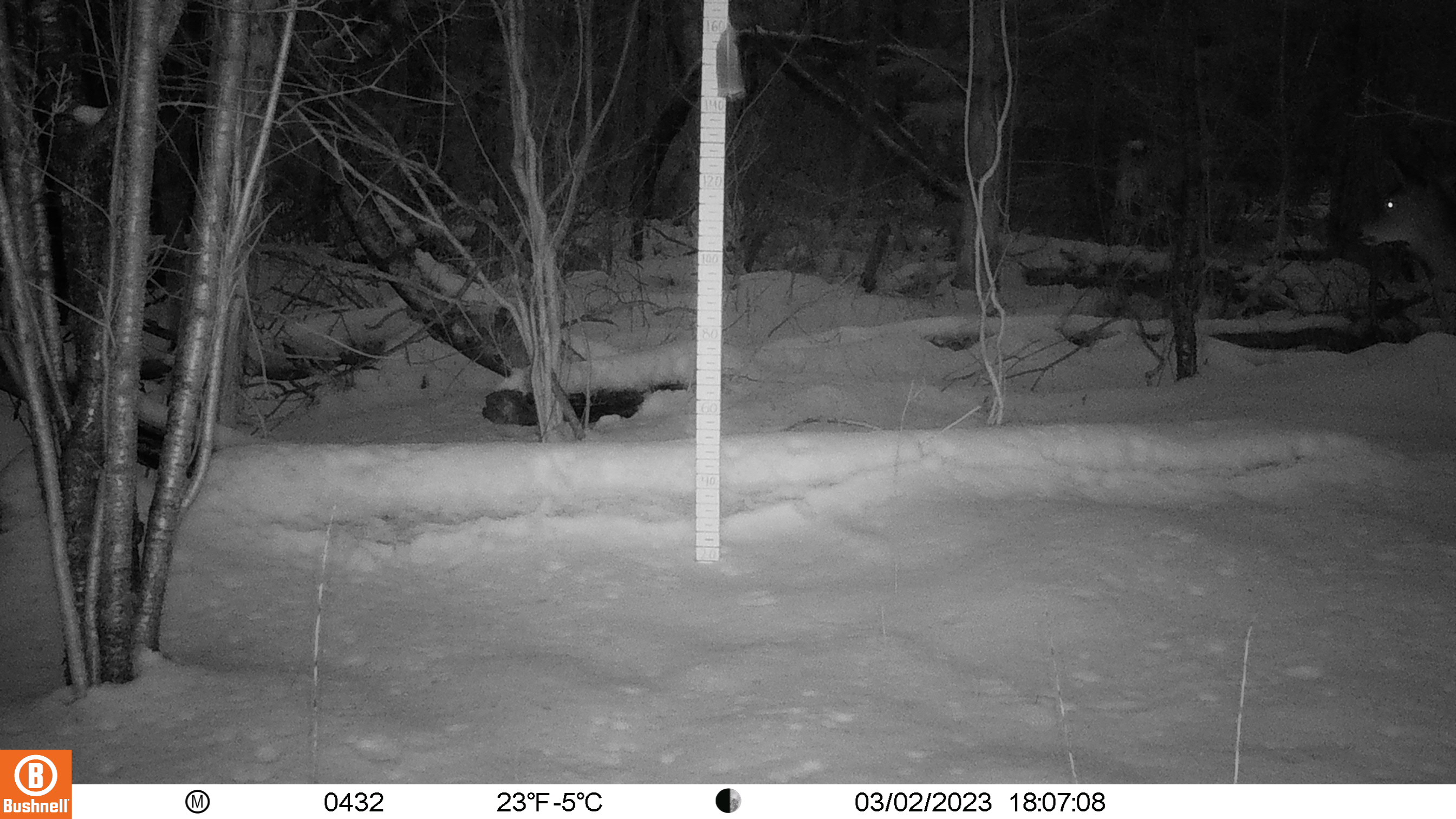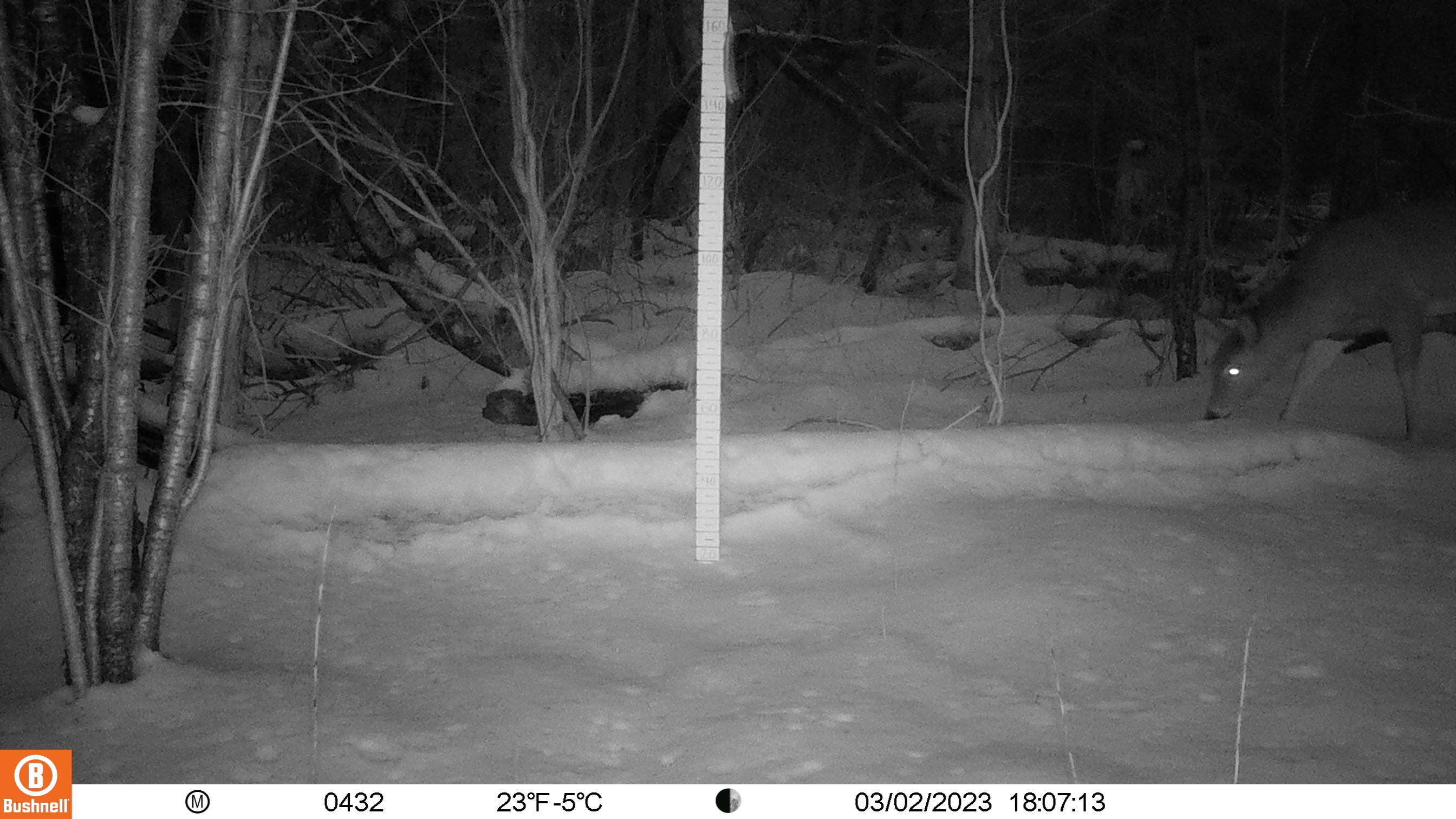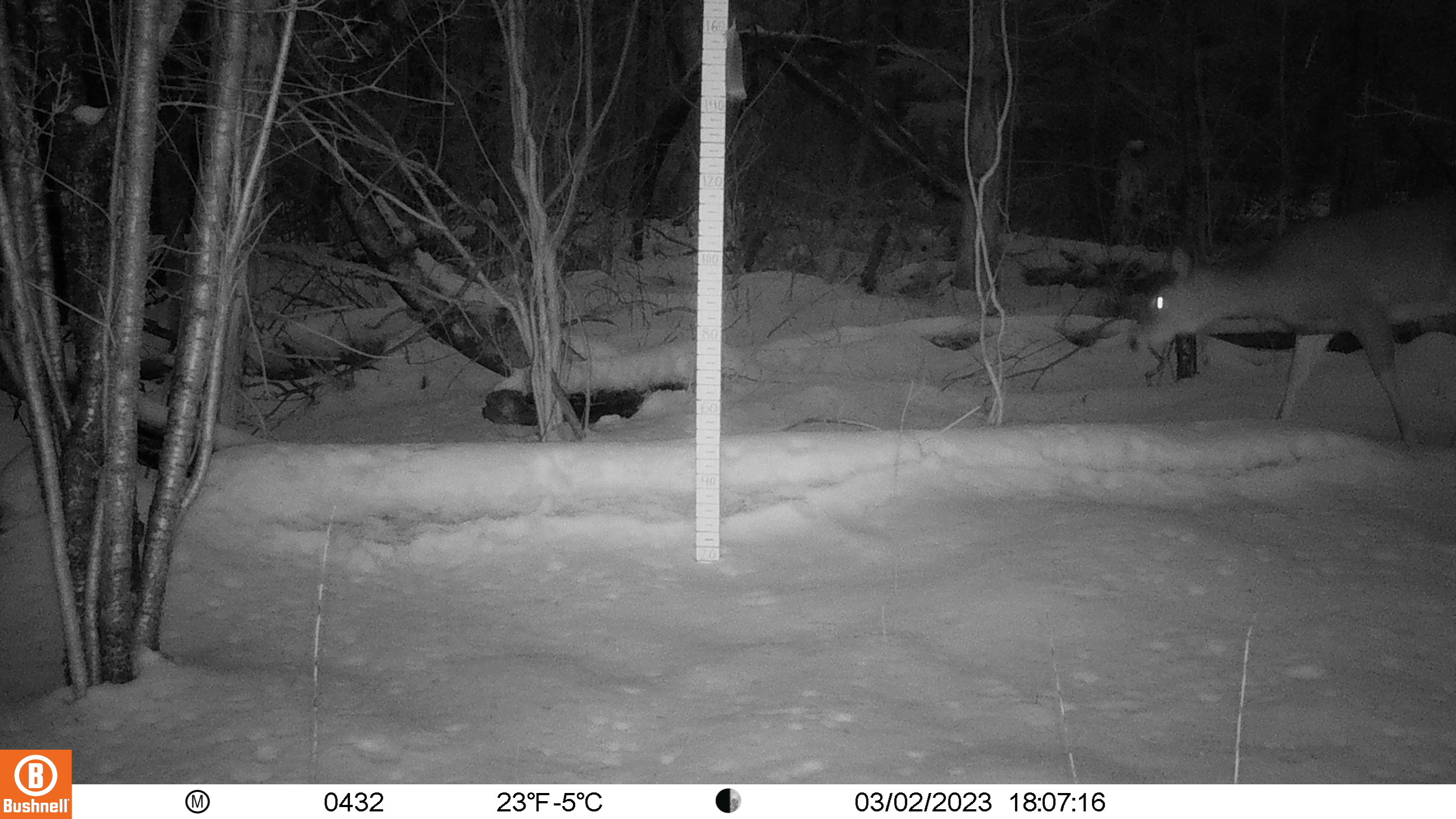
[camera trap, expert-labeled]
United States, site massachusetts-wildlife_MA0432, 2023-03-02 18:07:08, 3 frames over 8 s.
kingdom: Animalia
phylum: Chordata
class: Mammalia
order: Artiodactyla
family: Cervidae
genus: Odocoileus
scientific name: Odocoileus virginianus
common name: white-tailed deer